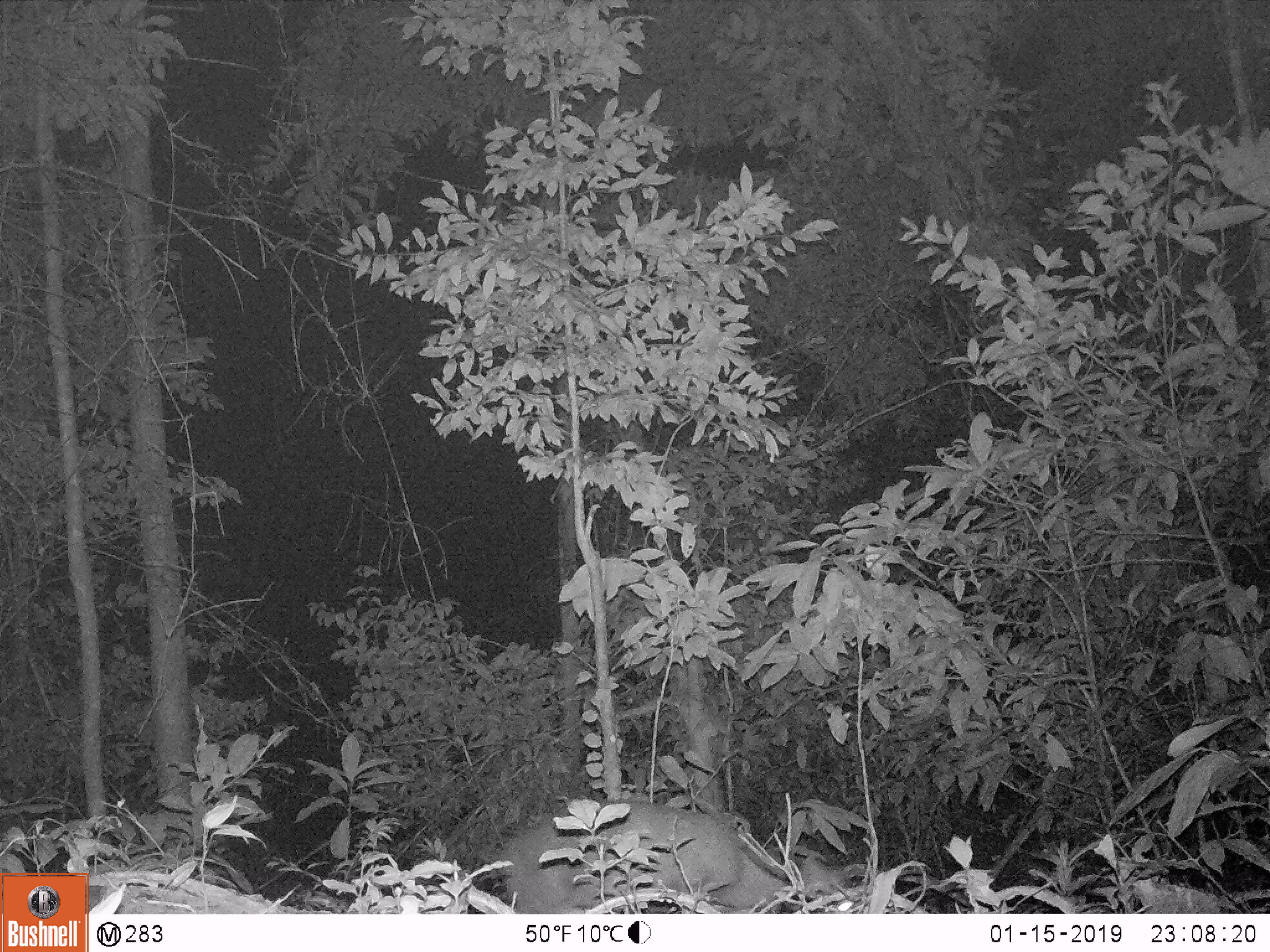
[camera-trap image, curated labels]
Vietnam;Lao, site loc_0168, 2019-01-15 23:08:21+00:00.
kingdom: Animalia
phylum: Chordata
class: Mammalia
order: Artiodactyla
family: Cervidae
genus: Muntiacus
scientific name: Muntiacus vuquangensis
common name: large-antlered muntjac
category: large antlered muntjac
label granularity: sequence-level